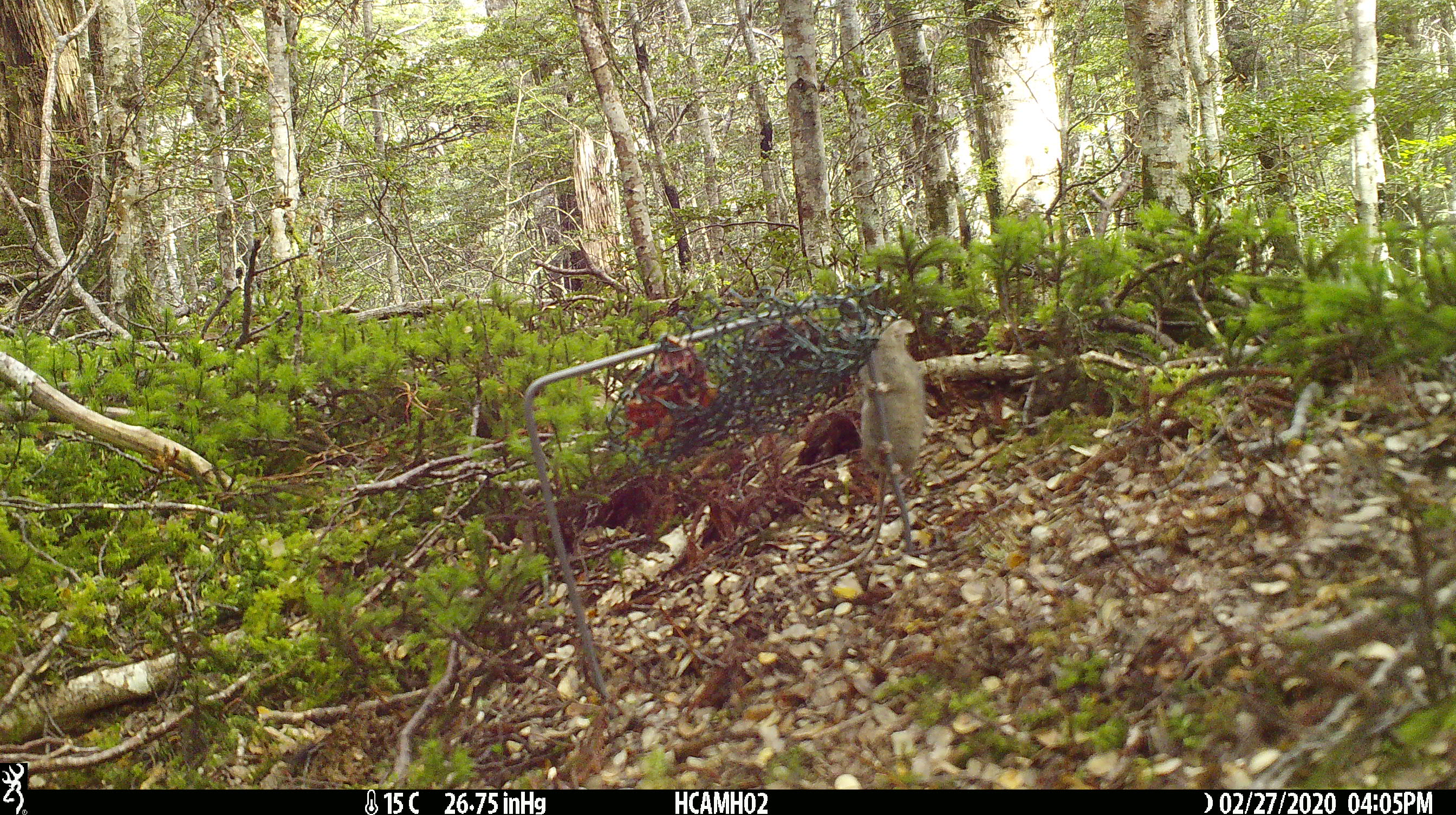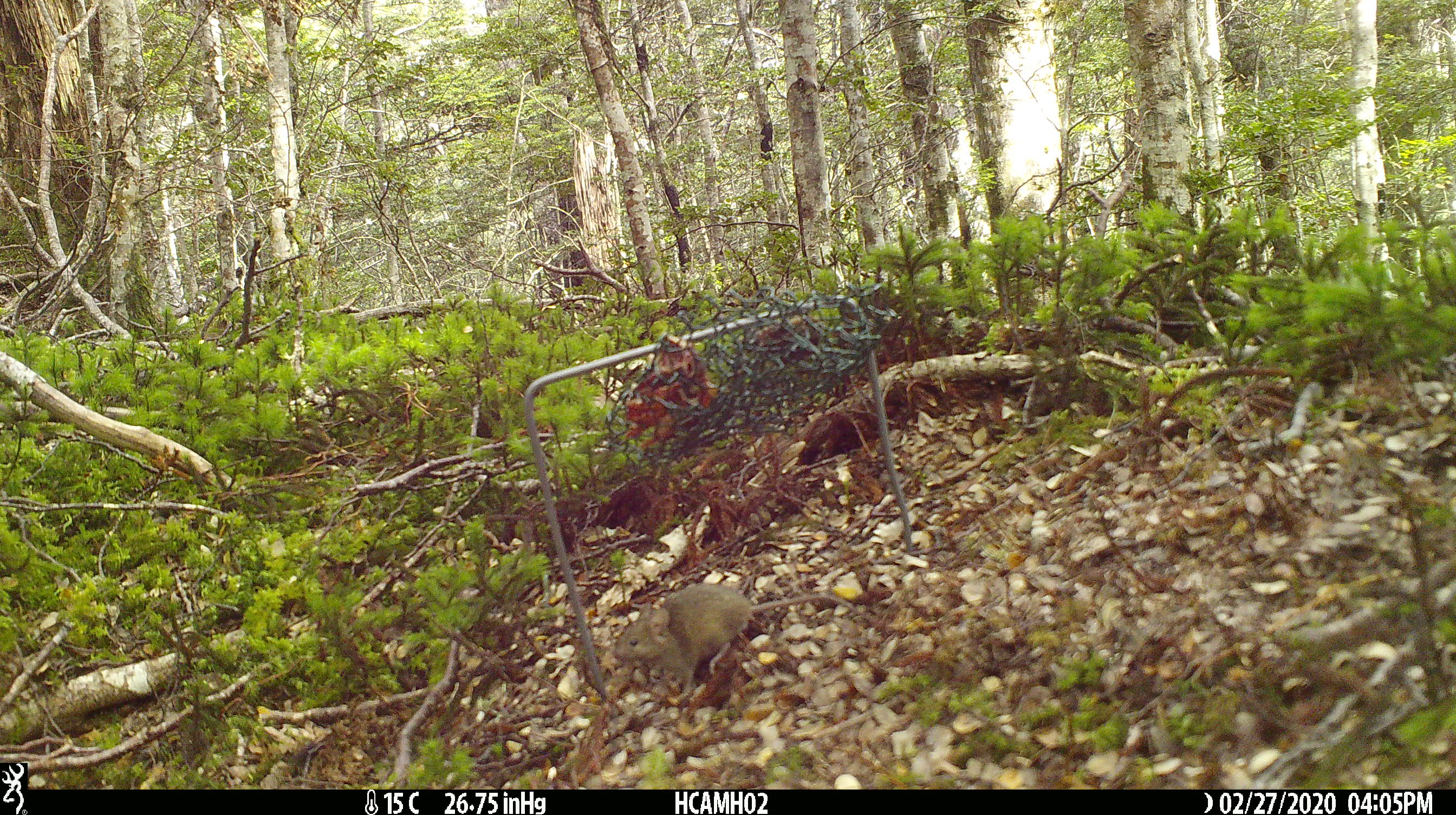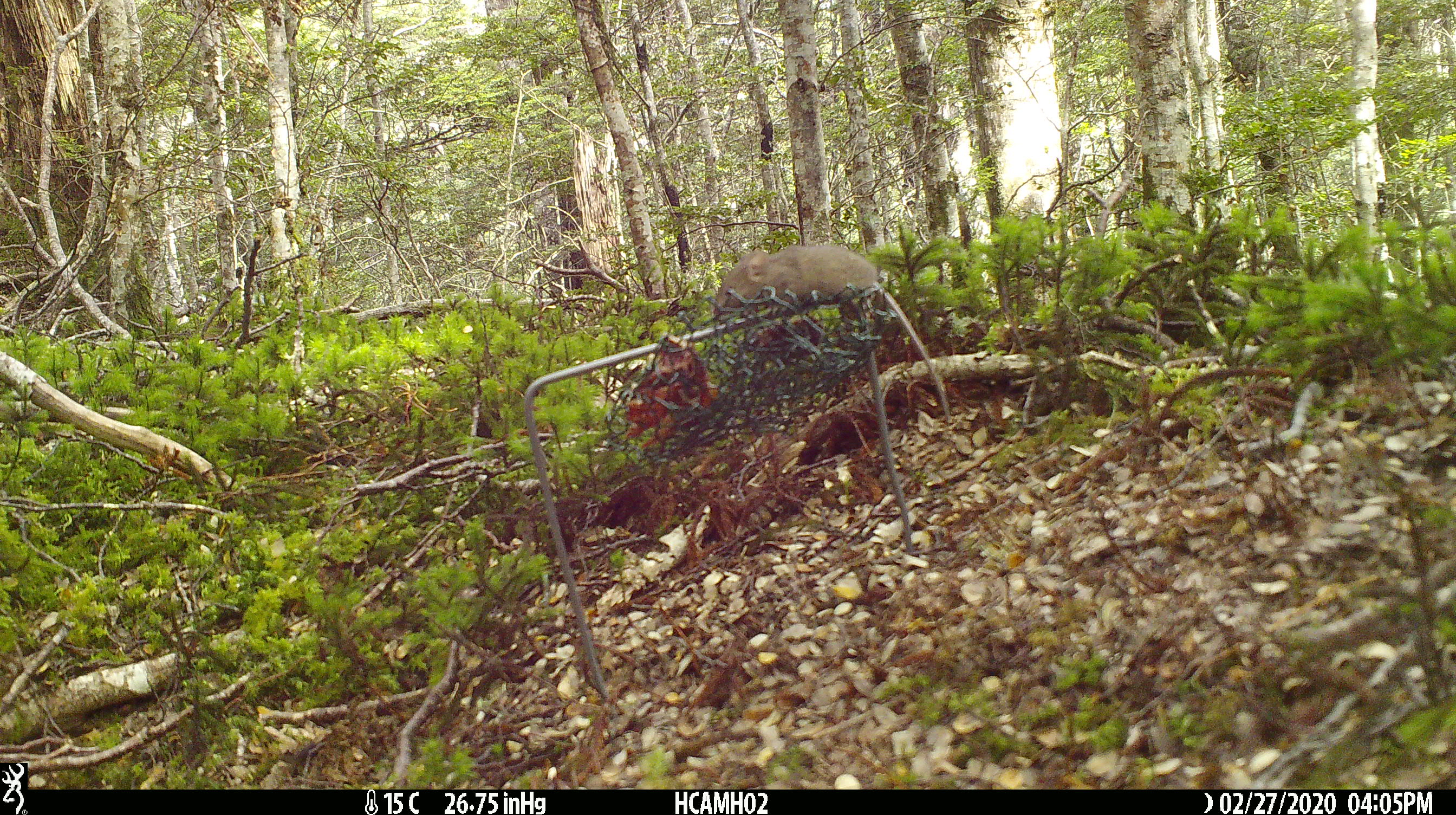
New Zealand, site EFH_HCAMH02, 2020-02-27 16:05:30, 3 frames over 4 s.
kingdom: Animalia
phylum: Chordata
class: Mammalia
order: Rodentia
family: Muridae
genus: Mus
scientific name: Mus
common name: mouse